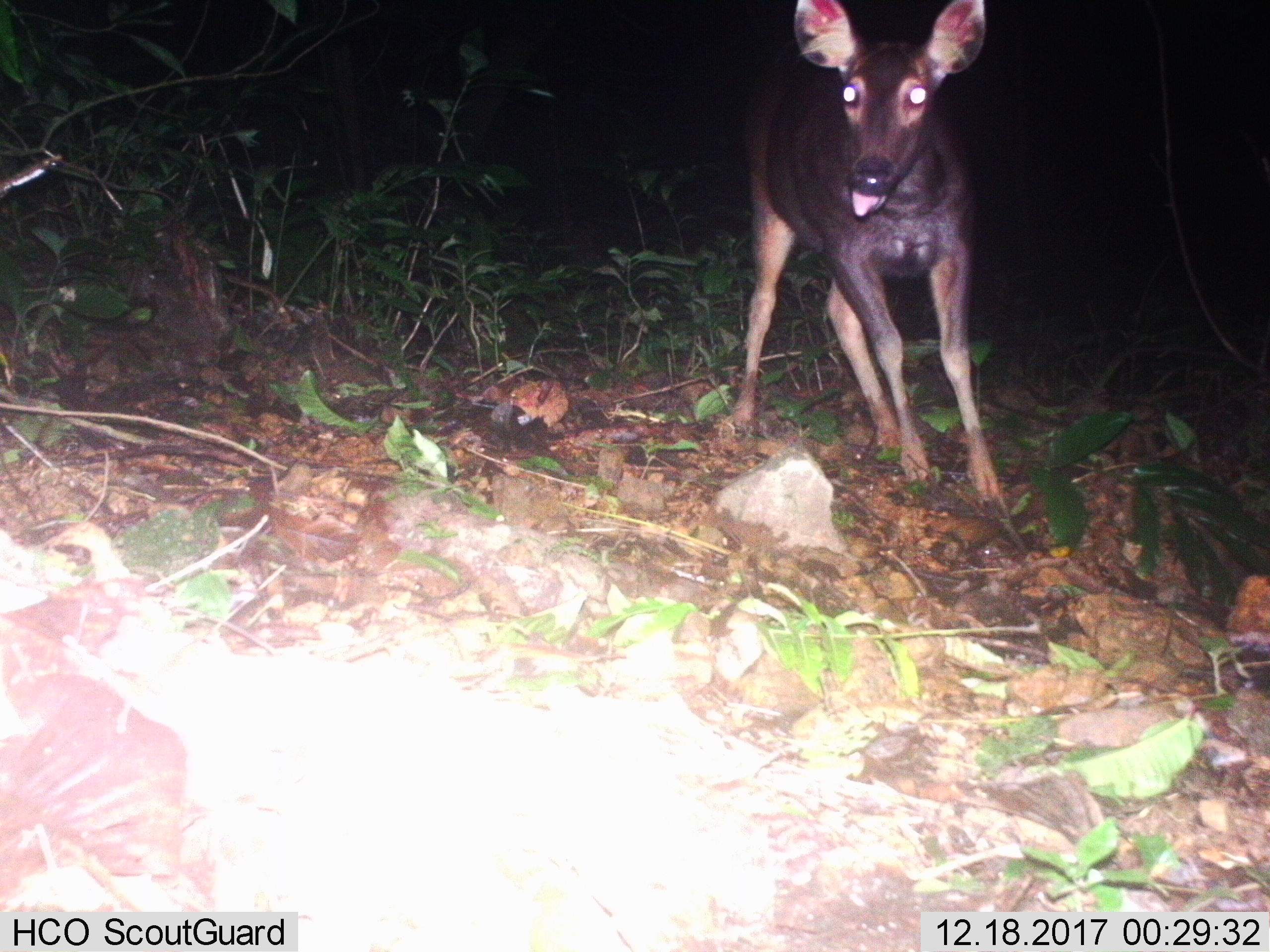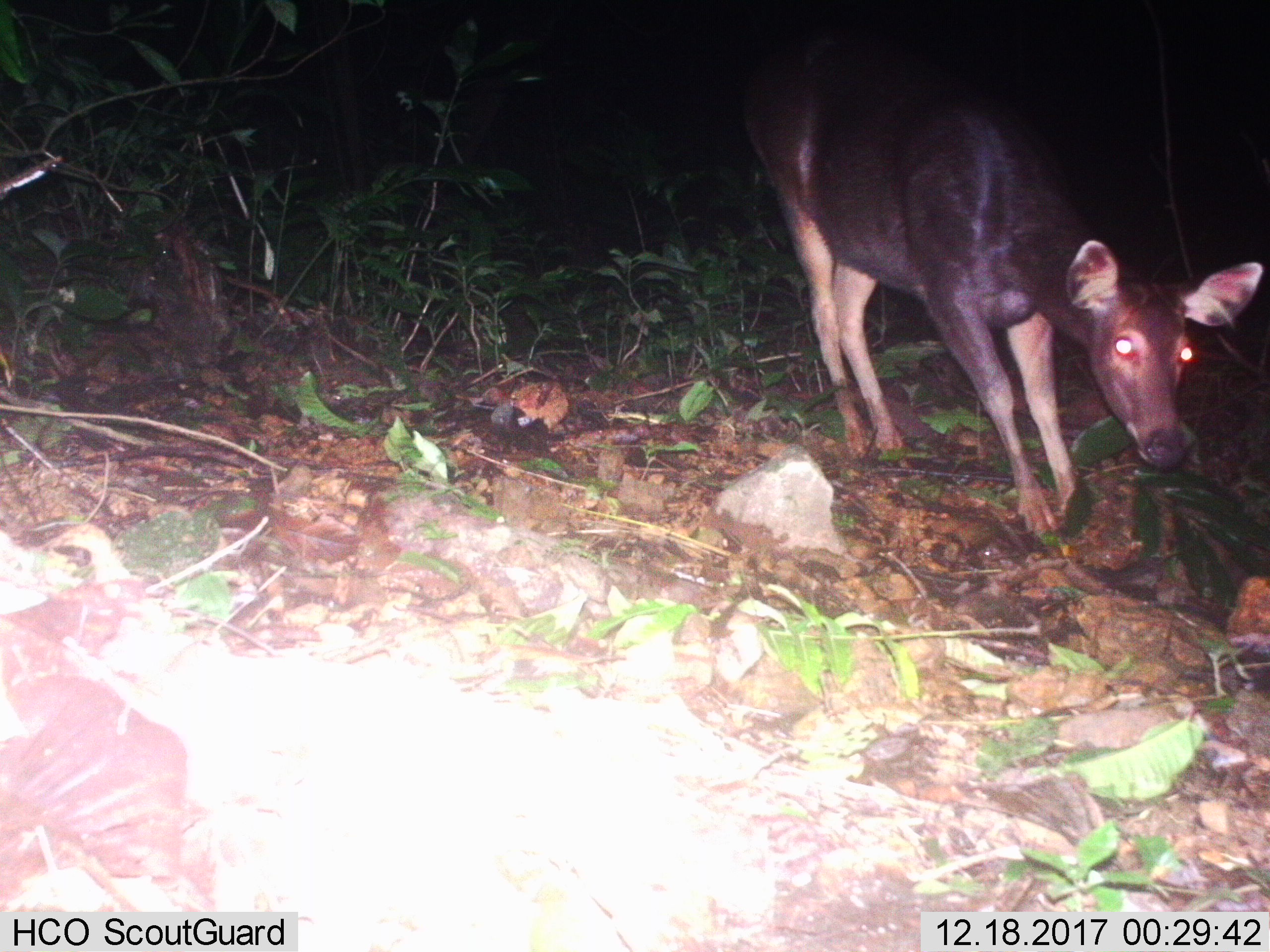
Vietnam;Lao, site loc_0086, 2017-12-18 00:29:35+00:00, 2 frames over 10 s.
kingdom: Animalia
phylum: Chordata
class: Mammalia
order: Artiodactyla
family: Cervidae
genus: Rusa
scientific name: Rusa unicolor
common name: sambar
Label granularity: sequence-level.